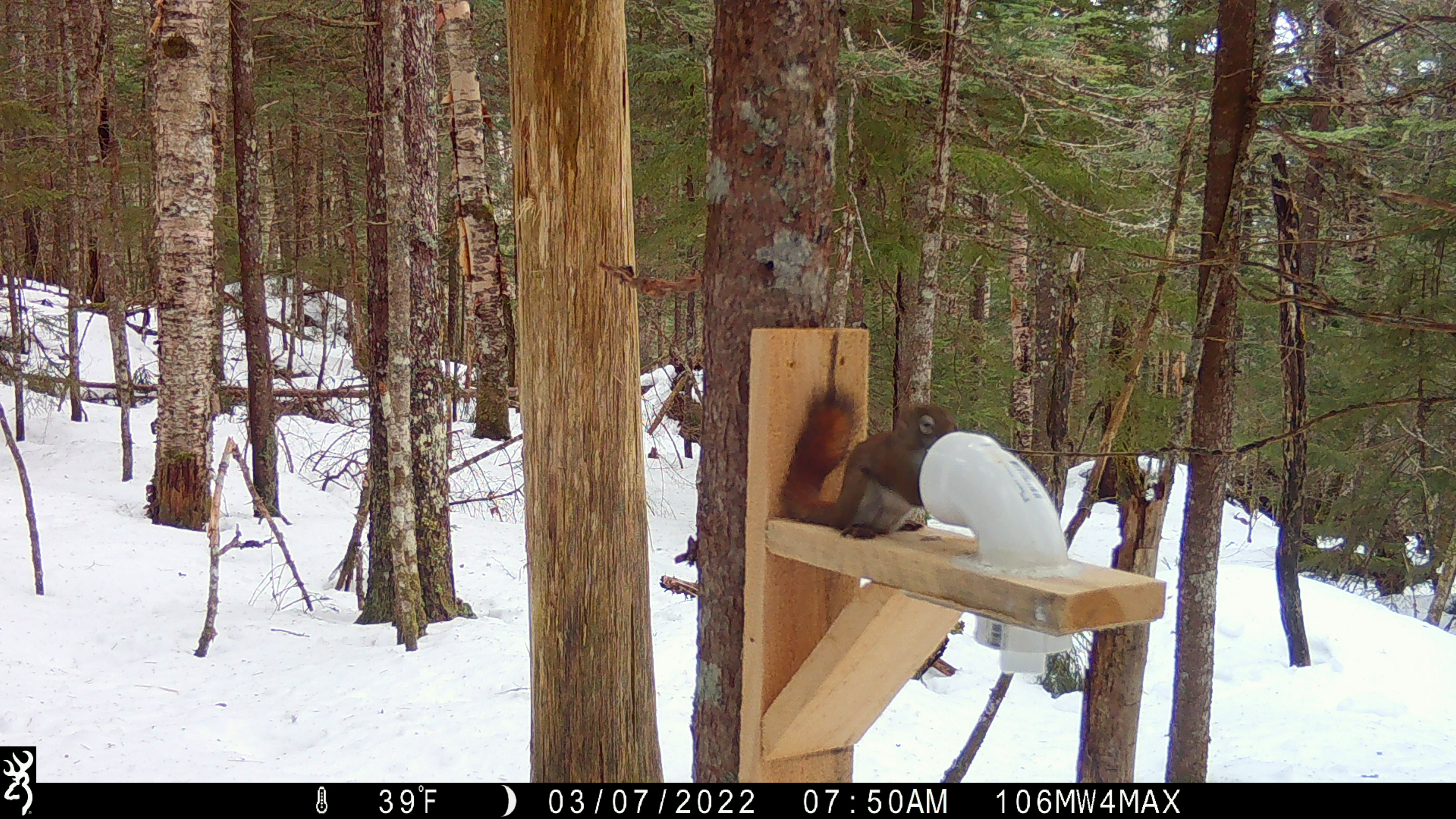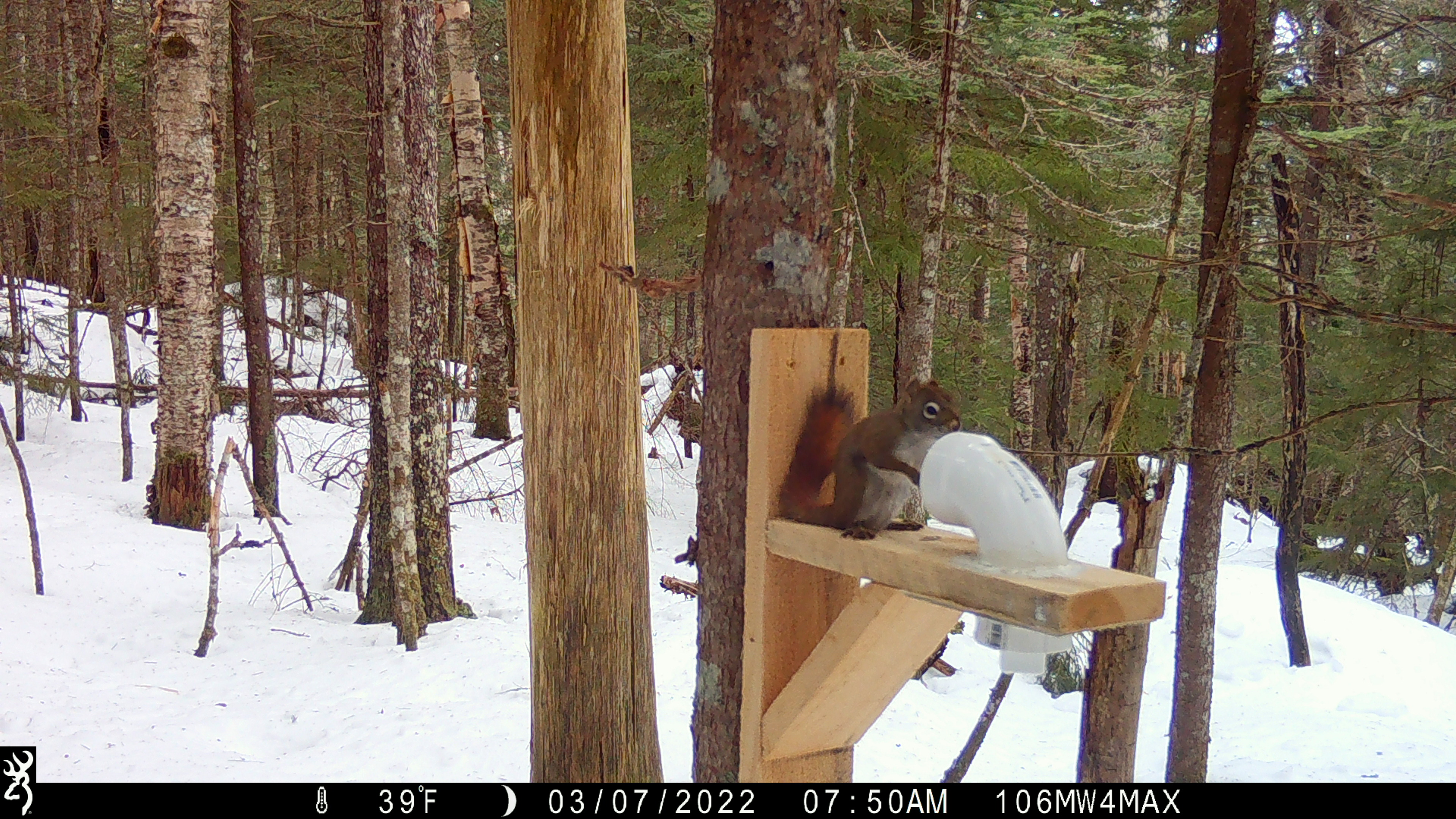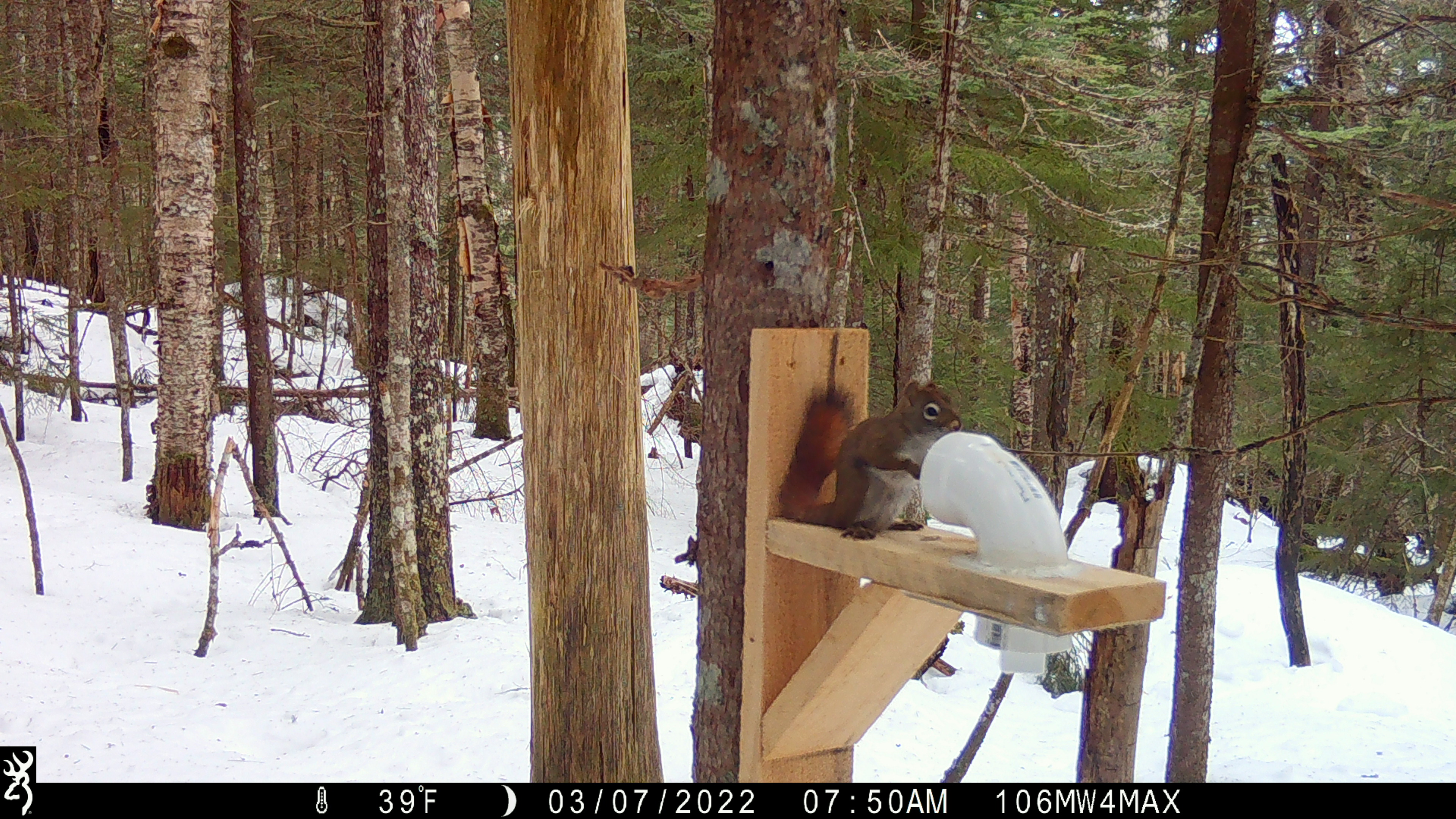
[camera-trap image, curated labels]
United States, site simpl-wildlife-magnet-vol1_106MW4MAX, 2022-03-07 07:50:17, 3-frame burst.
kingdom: Animalia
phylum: Chordata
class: Mammalia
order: Rodentia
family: Sciuridae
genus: Tamiasciurus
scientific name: Tamiasciurus hudsonicus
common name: red squirrel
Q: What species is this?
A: Red squirrel (Tamiasciurus hudsonicus).